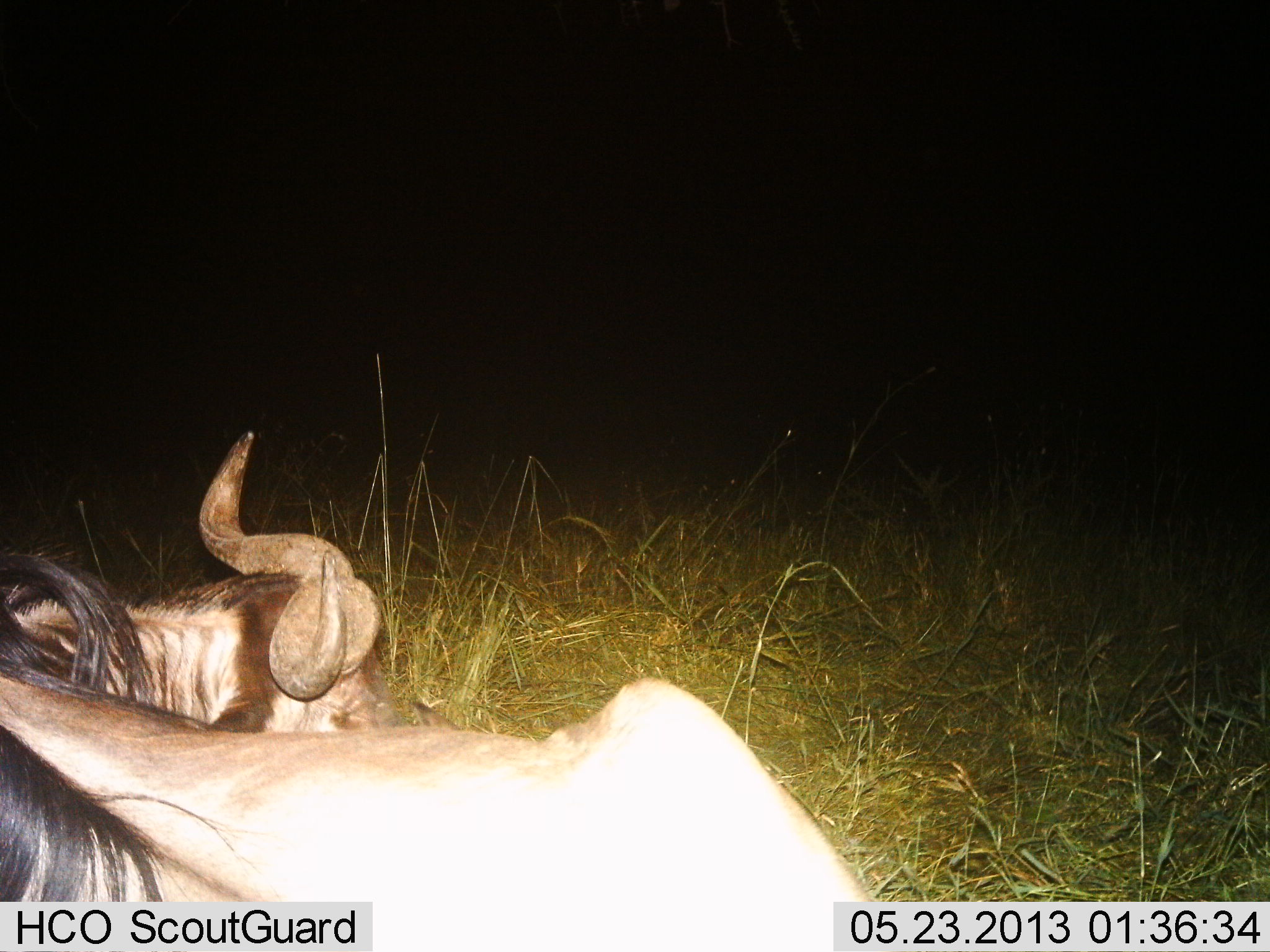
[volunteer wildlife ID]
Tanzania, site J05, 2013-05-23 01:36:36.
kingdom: Animalia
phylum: Chordata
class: Mammalia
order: Artiodactyla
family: Bovidae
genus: Connochaetes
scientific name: Connochaetes taurinus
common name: blue wildebeest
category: wildebeest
Wildebeest (blue wildebeest) (Connochaetes taurinus), count 2. Behavior (volunteer vote fractions): standing 30%, resting 70%, moving 0%, interacting 0%. Young present (vote fraction): 0%. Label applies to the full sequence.